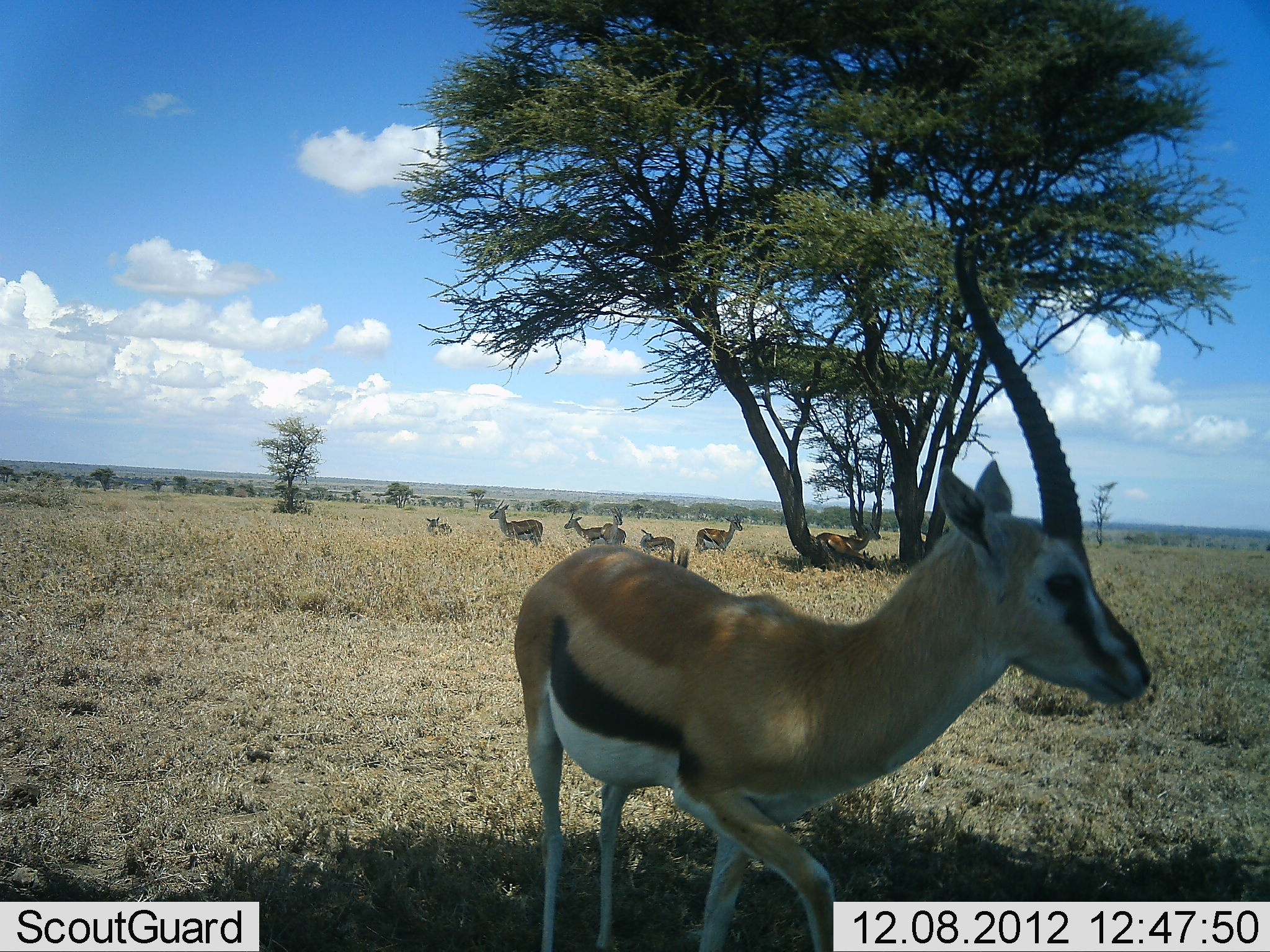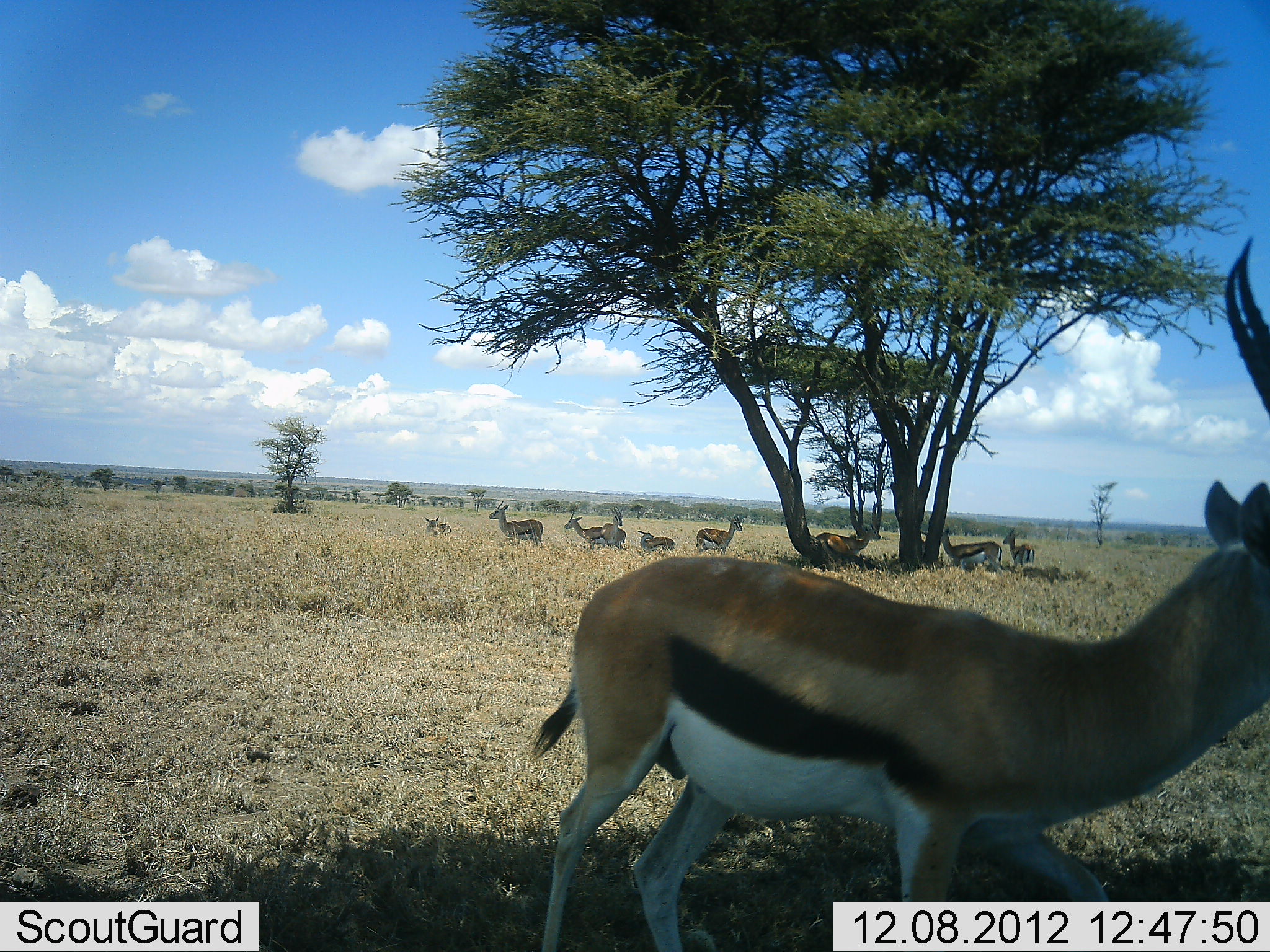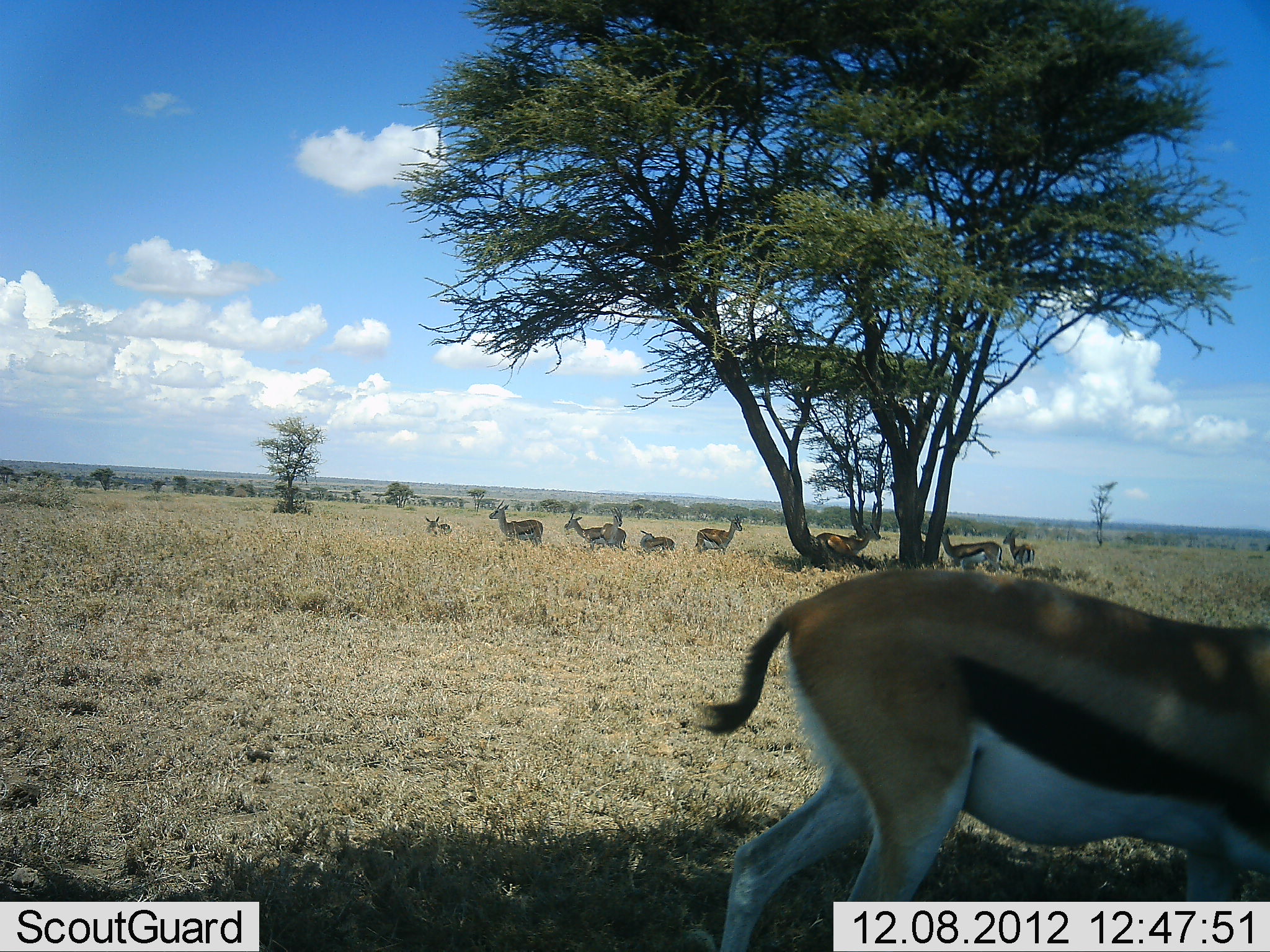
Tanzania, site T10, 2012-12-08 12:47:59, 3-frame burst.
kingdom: Animalia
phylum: Chordata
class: Mammalia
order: Artiodactyla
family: Bovidae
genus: Eudorcas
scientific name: Eudorcas thomsonii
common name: thomson's gazelle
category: gazellethomsons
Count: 10.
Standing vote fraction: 100%.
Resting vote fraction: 30%.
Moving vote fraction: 60%.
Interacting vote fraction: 10%.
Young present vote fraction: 10%.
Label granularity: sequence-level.